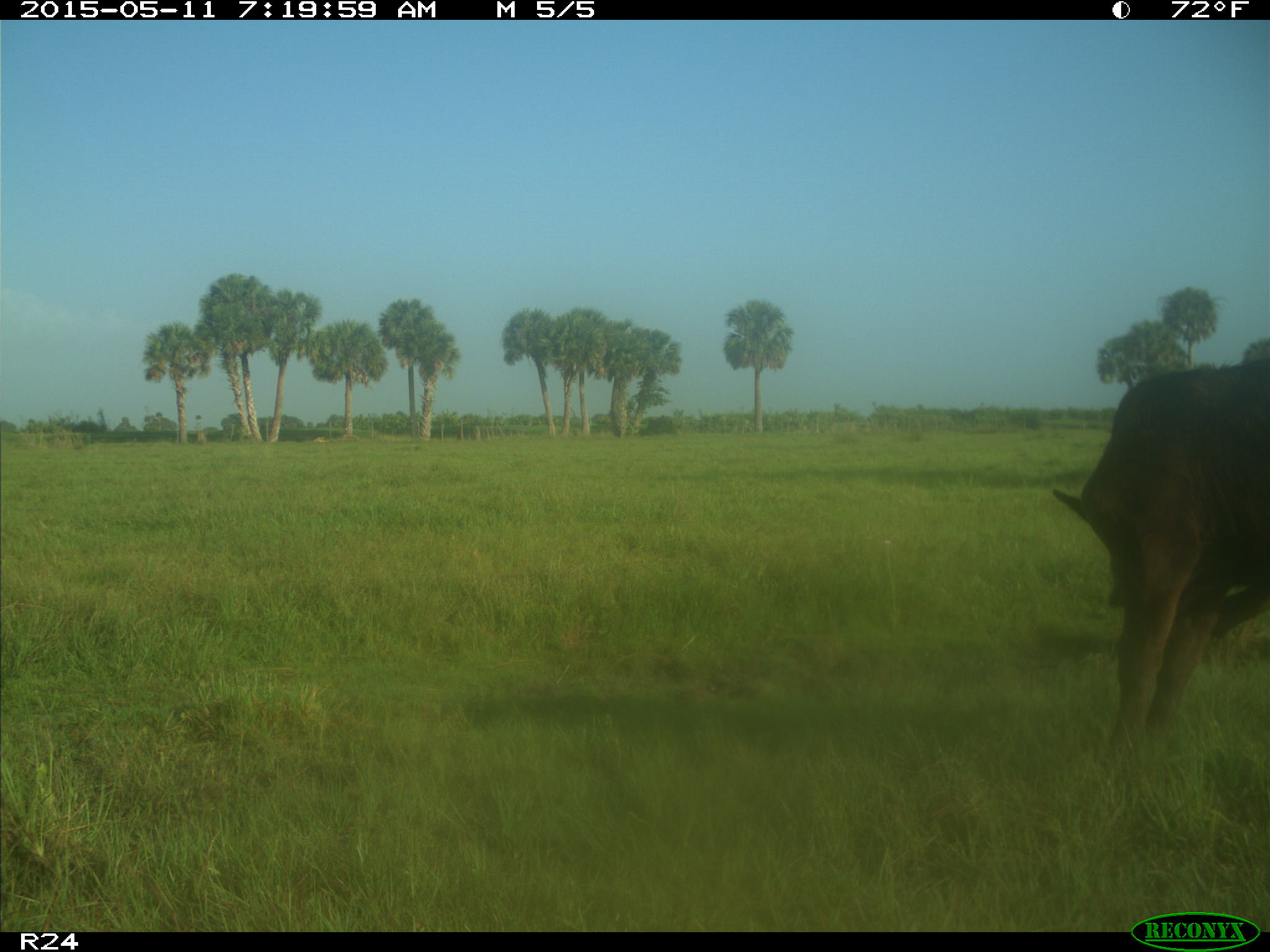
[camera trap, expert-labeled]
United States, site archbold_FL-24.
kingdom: Animalia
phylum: Chordata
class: Mammalia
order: Artiodactyla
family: Bovidae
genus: Bos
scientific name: Bos taurus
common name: domestic cow